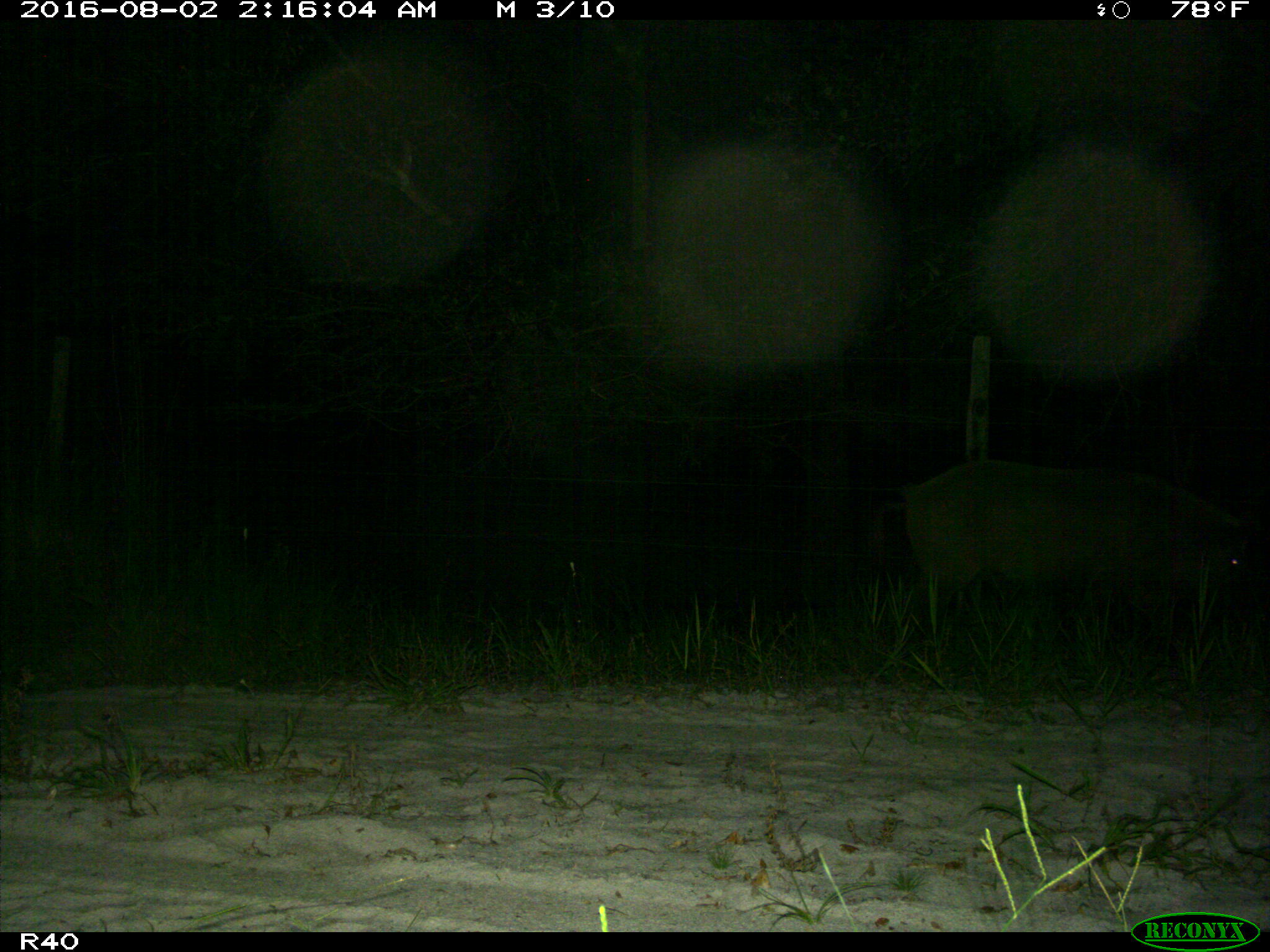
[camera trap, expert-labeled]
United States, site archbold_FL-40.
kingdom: Animalia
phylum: Chordata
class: Mammalia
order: Artiodactyla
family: Suidae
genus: Sus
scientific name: Sus scrofa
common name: wild boar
Sus scrofa (wild boar).